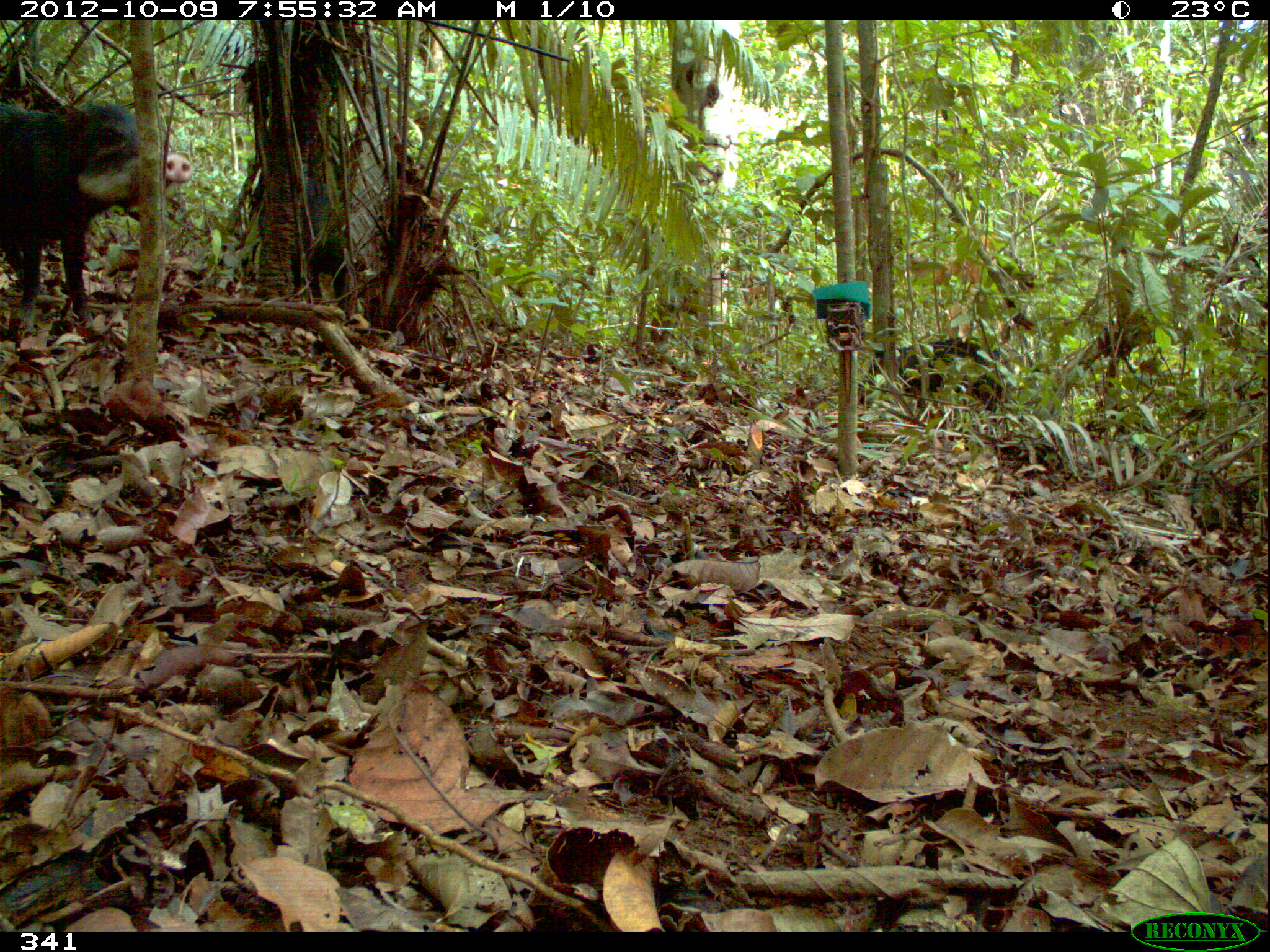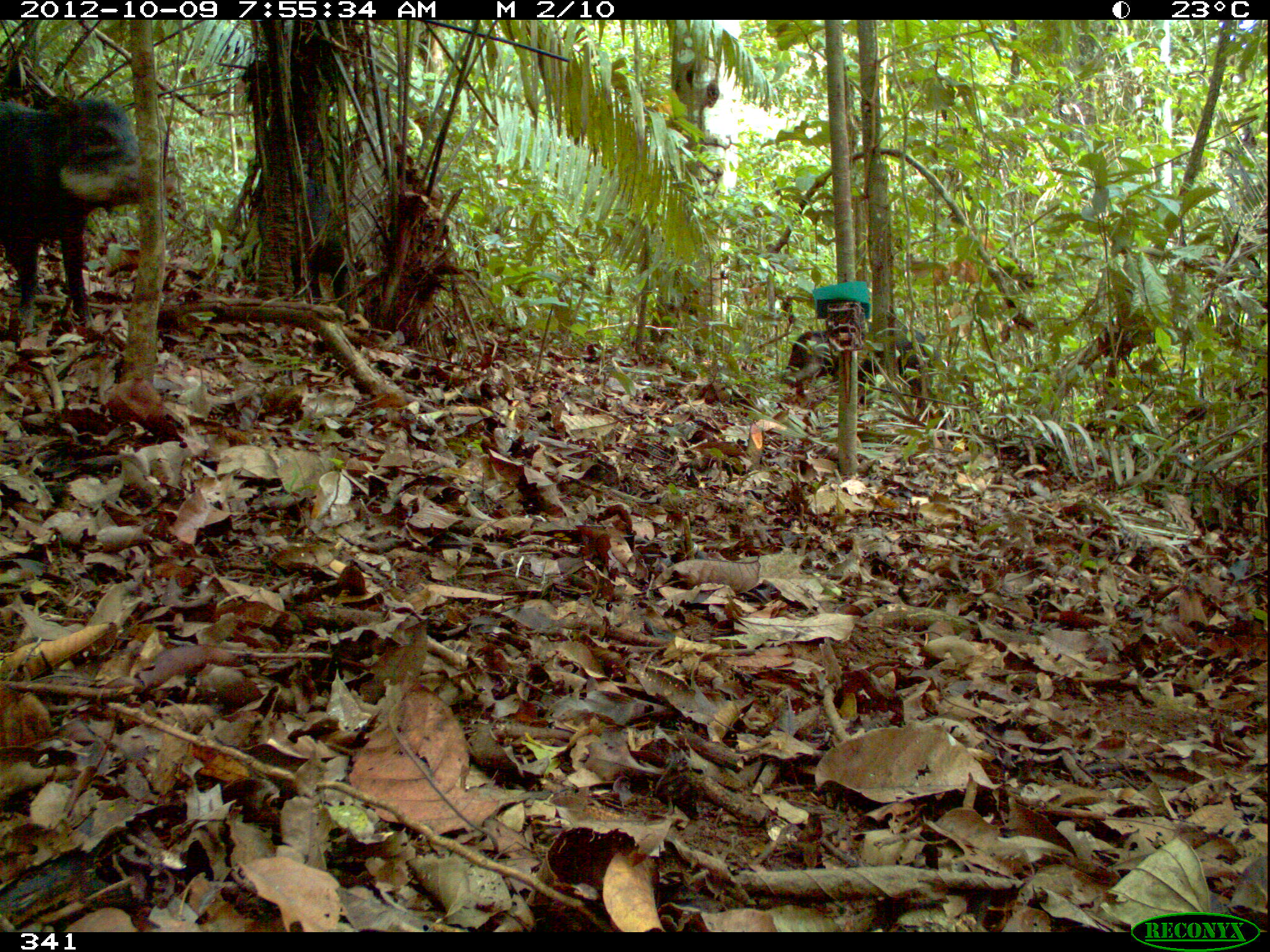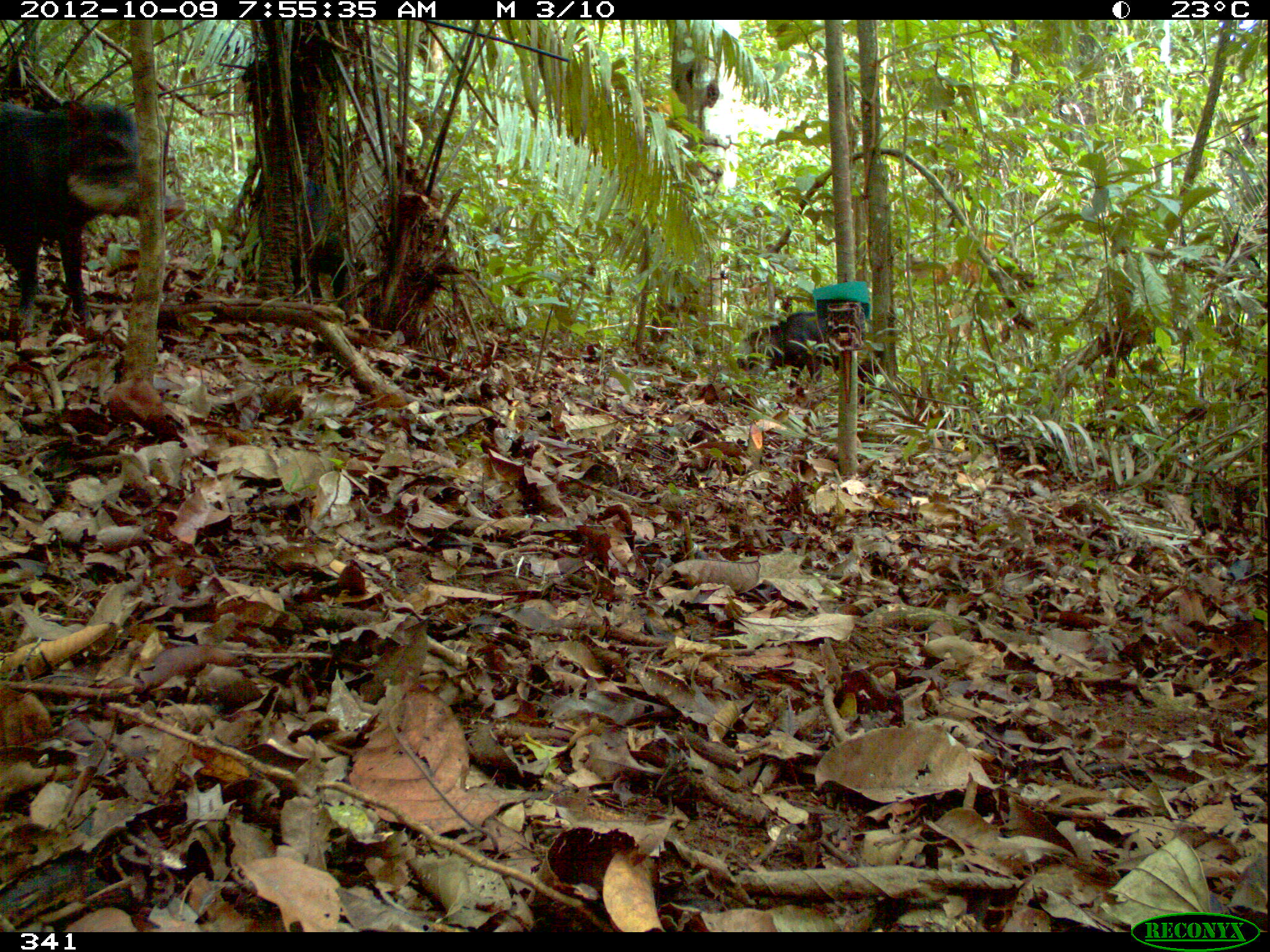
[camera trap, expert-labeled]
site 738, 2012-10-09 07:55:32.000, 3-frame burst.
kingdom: Animalia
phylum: Chordata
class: Mammalia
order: Artiodactyla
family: Tayassuidae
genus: Tayassu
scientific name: Tayassu pecari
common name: white-lipped peccary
Tayassu pecari (white-lipped peccary).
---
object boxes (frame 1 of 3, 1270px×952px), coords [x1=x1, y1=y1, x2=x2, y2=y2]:
tayassu pecari: [x1=0, y1=94, x2=193, y2=335]; [x1=241, y1=160, x2=358, y2=319]; [x1=858, y1=334, x2=1011, y2=418]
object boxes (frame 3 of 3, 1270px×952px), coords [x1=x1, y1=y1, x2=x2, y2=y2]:
tayassu pecari: [x1=0, y1=94, x2=187, y2=334]; [x1=736, y1=309, x2=879, y2=405]; [x1=255, y1=178, x2=348, y2=307]